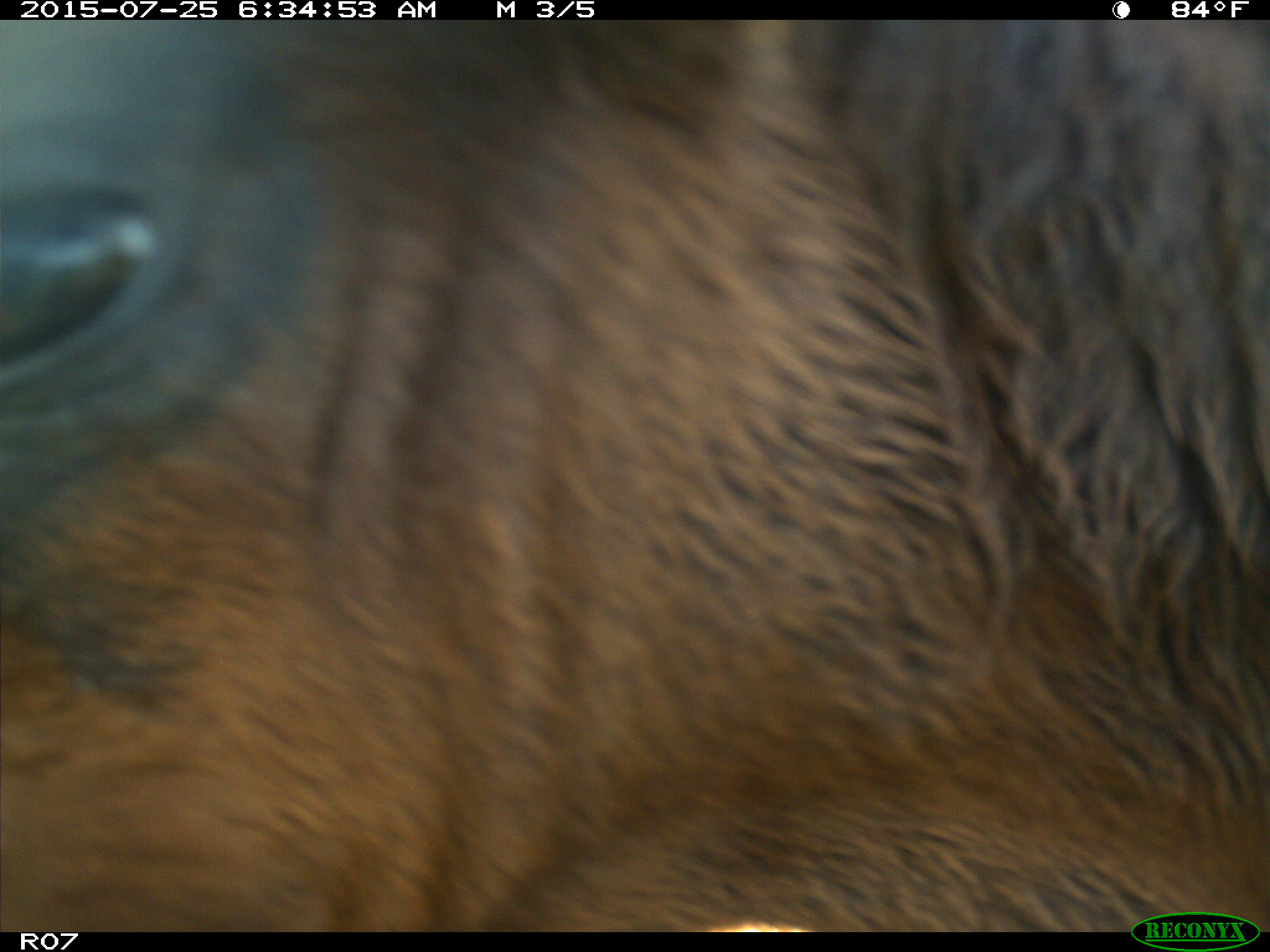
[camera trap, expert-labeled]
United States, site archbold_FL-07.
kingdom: Animalia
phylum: Chordata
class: Mammalia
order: Artiodactyla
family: Bovidae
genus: Bos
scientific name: Bos taurus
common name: domestic cow